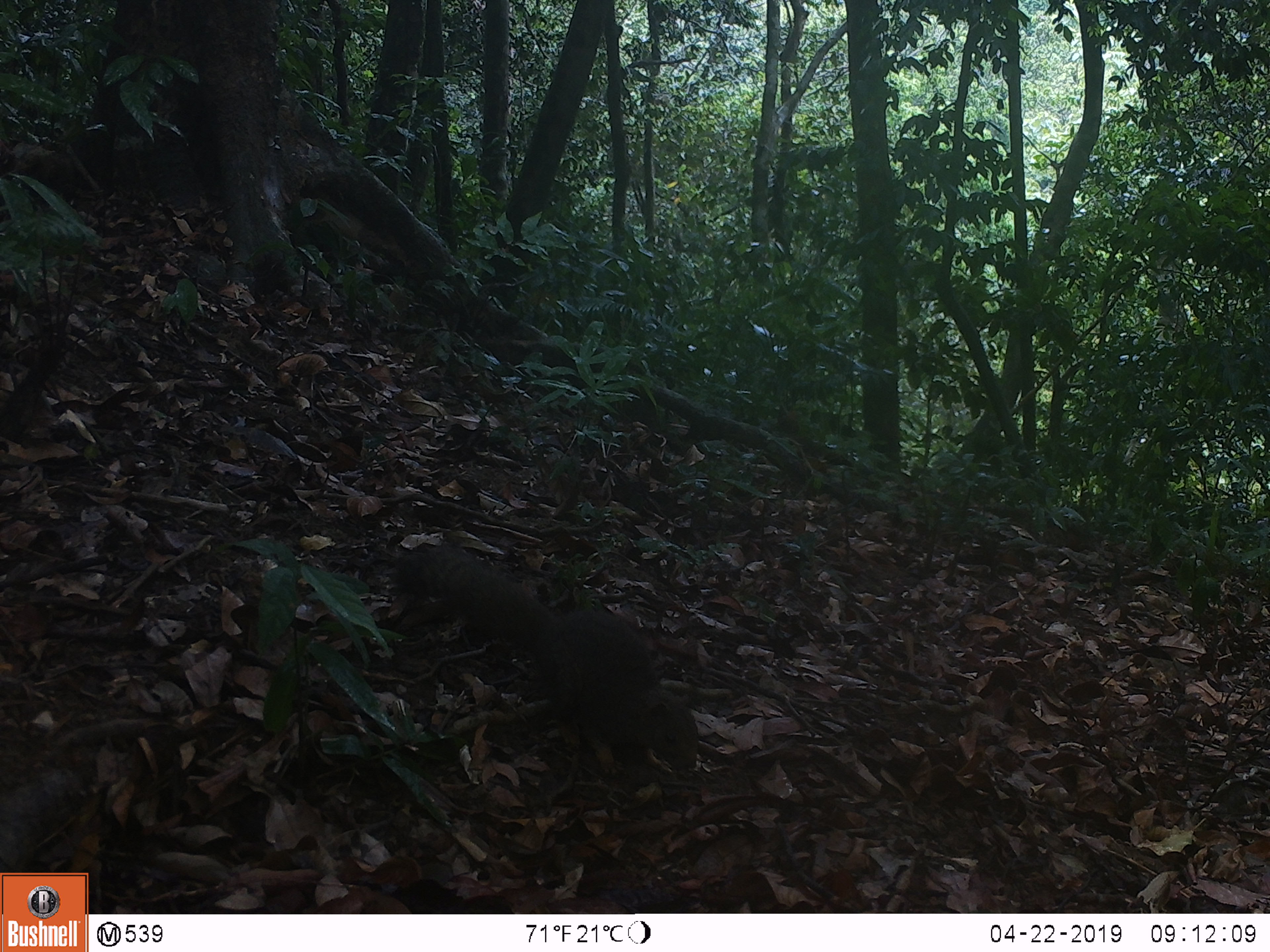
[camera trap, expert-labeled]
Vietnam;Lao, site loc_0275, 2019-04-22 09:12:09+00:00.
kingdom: Animalia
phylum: Chordata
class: Mammalia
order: Rodentia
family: Sciuridae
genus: Callosciurus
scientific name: Callosciurus erythraeus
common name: pallas's squirrel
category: pallass squirrel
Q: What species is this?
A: Pallass squirrel (pallas's squirrel) (Callosciurus erythraeus).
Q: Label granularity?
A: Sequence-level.